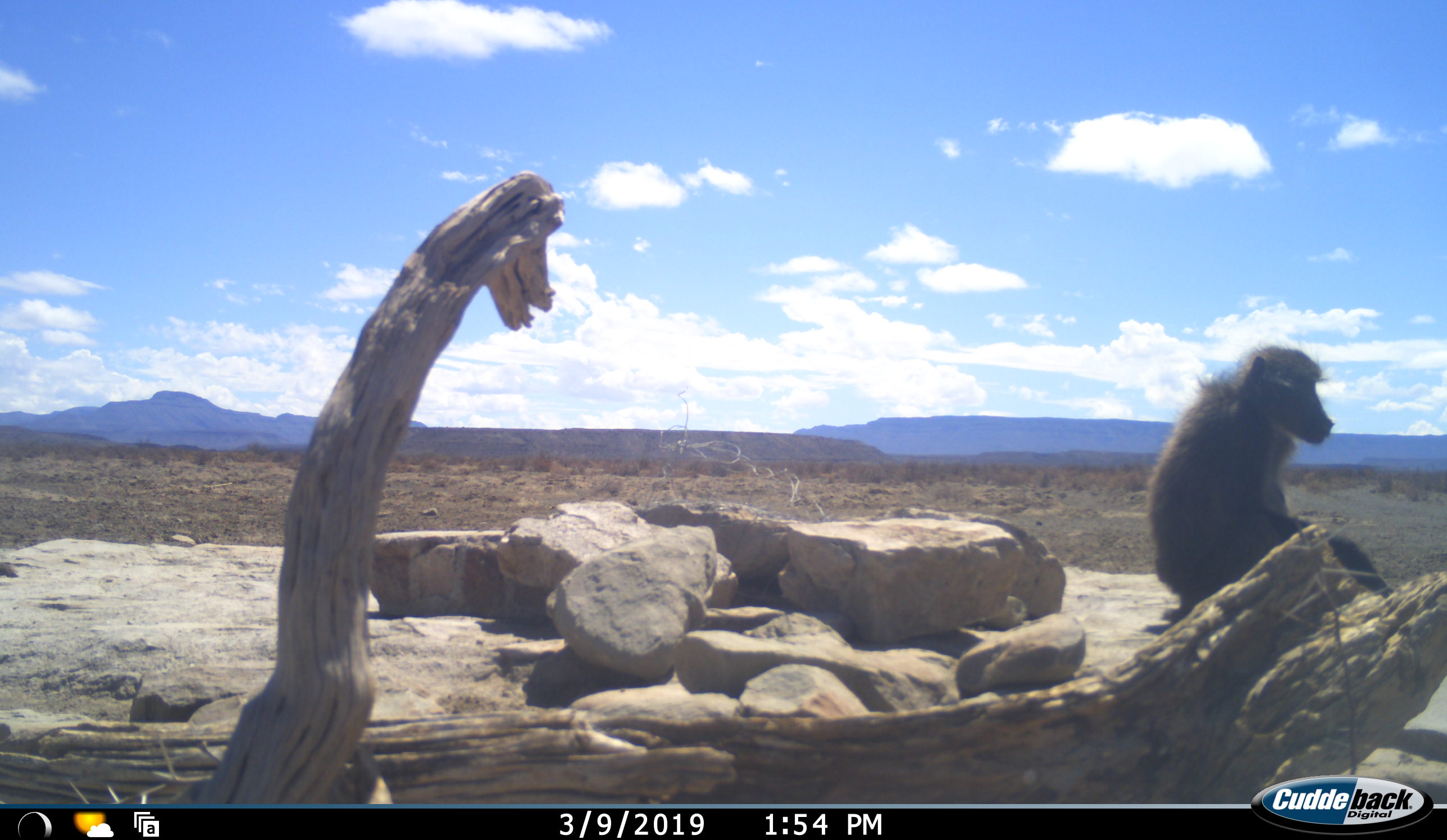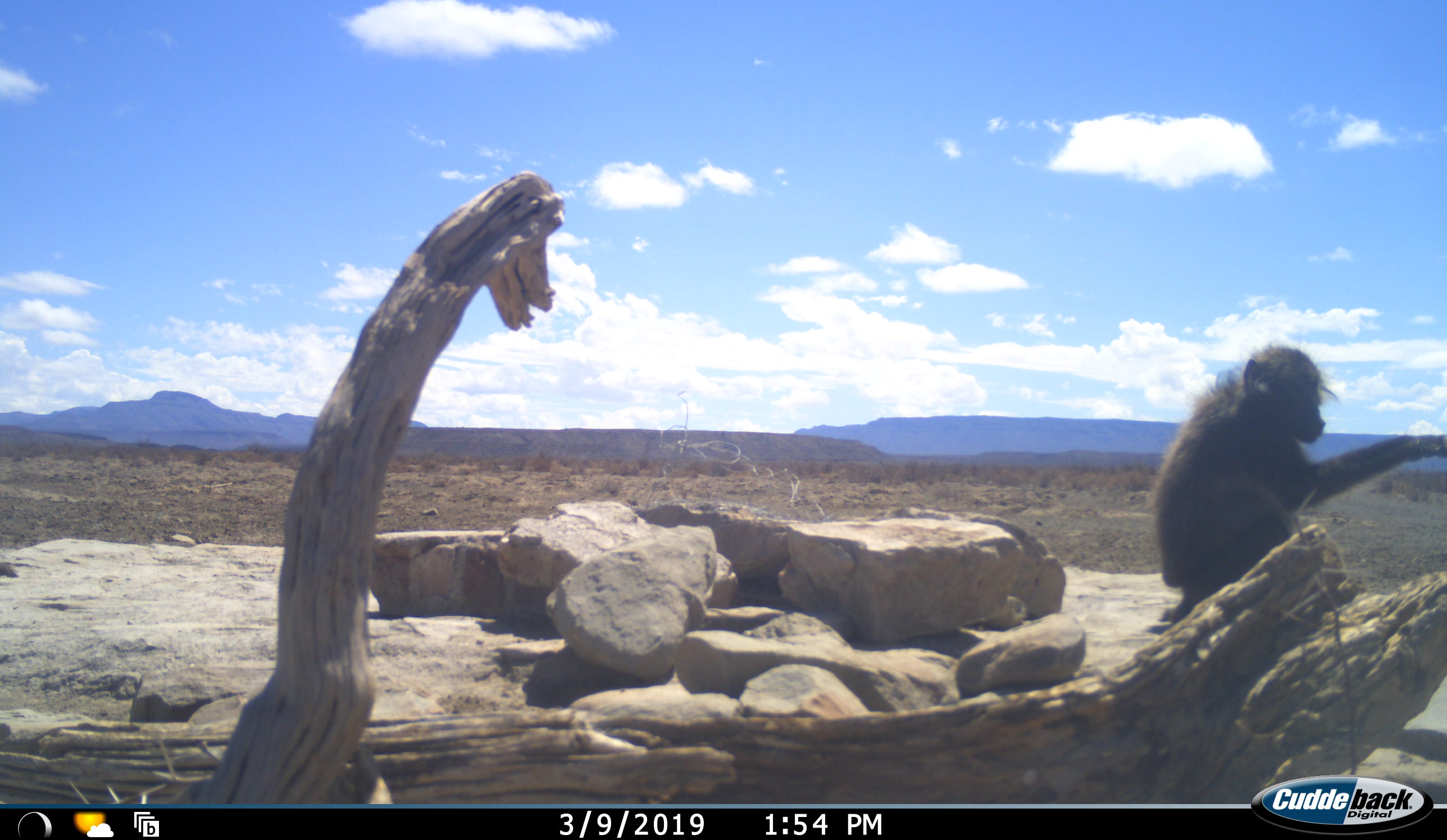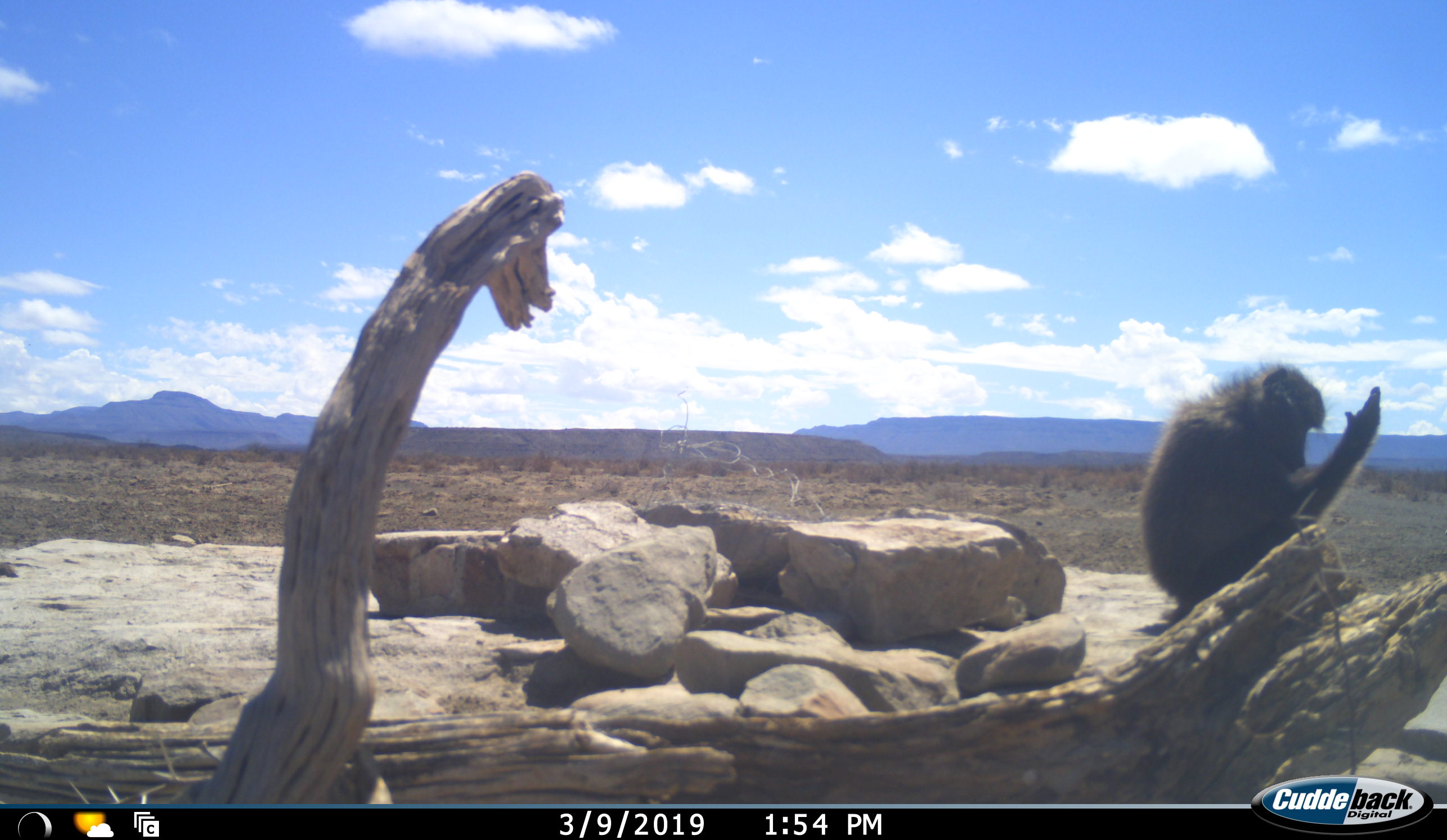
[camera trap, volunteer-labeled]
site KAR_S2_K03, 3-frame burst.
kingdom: Animalia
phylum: Chordata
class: Mammalia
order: Primates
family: Cercopithecidae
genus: Papio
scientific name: Papio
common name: baboon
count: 1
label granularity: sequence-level